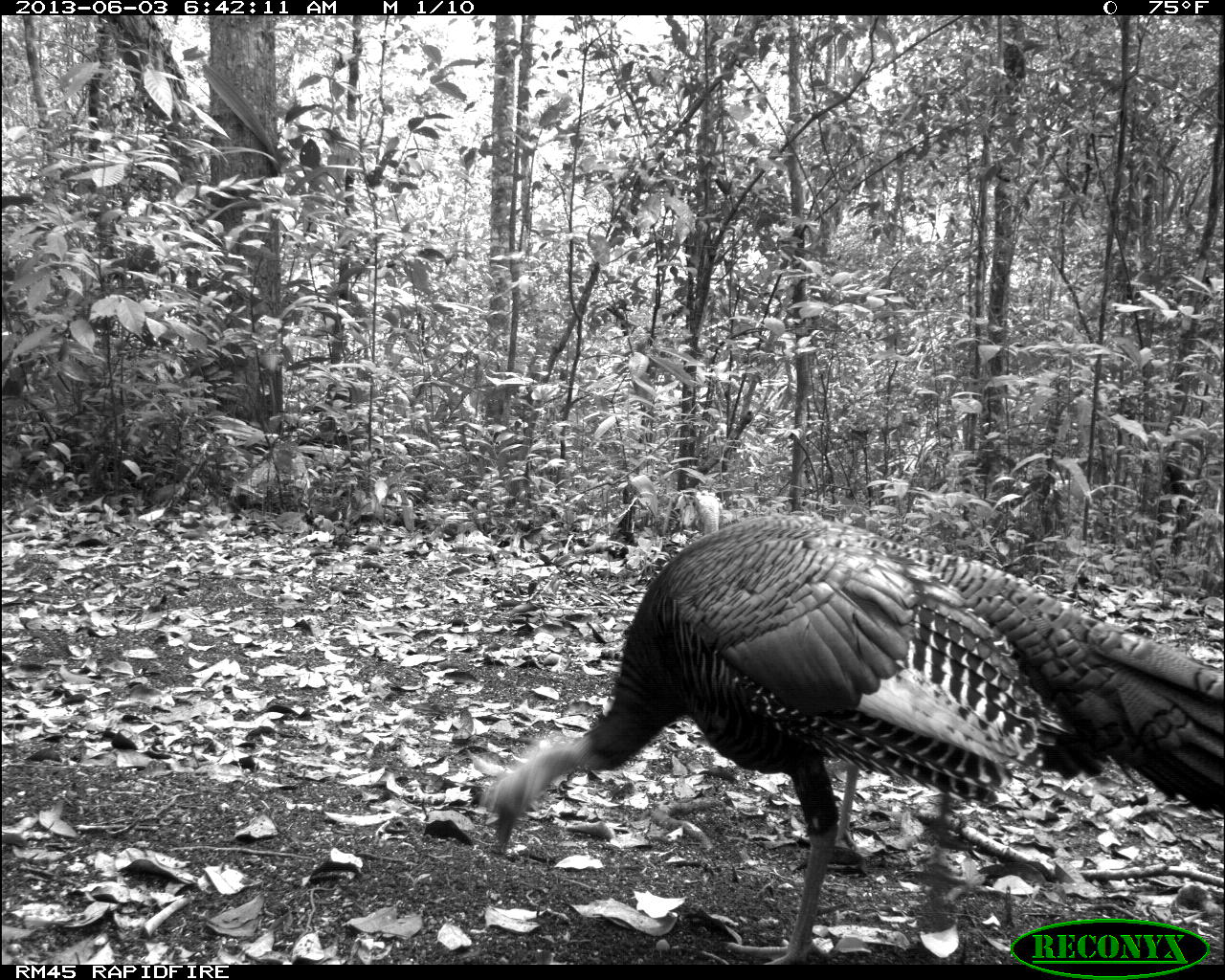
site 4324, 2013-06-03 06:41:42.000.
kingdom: Animalia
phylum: Chordata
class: Aves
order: Galliformes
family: Phasianidae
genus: Meleagris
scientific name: Meleagris ocellata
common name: ocellated turkey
Meleagris ocellata (ocellated turkey), count 2.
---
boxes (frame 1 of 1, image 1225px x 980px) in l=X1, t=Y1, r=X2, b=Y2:
meleagris ocellata: l=472, t=505, r=1224, b=962; l=688, t=489, r=897, b=849